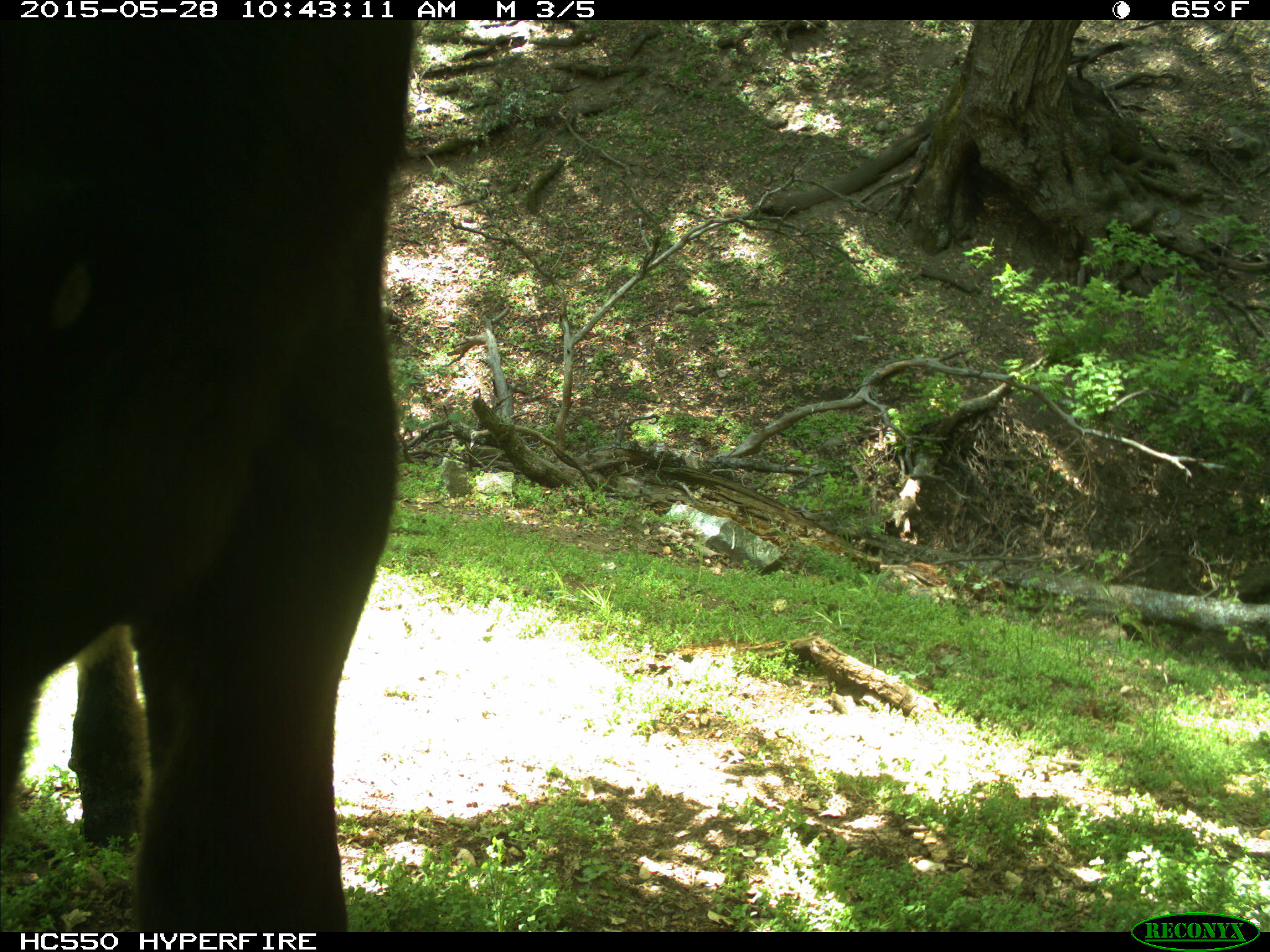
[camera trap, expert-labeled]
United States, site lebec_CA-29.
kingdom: Animalia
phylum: Chordata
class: Mammalia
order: Artiodactyla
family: Bovidae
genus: Bos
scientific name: Bos taurus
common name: domestic cow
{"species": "Bos taurus (domestic cow)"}